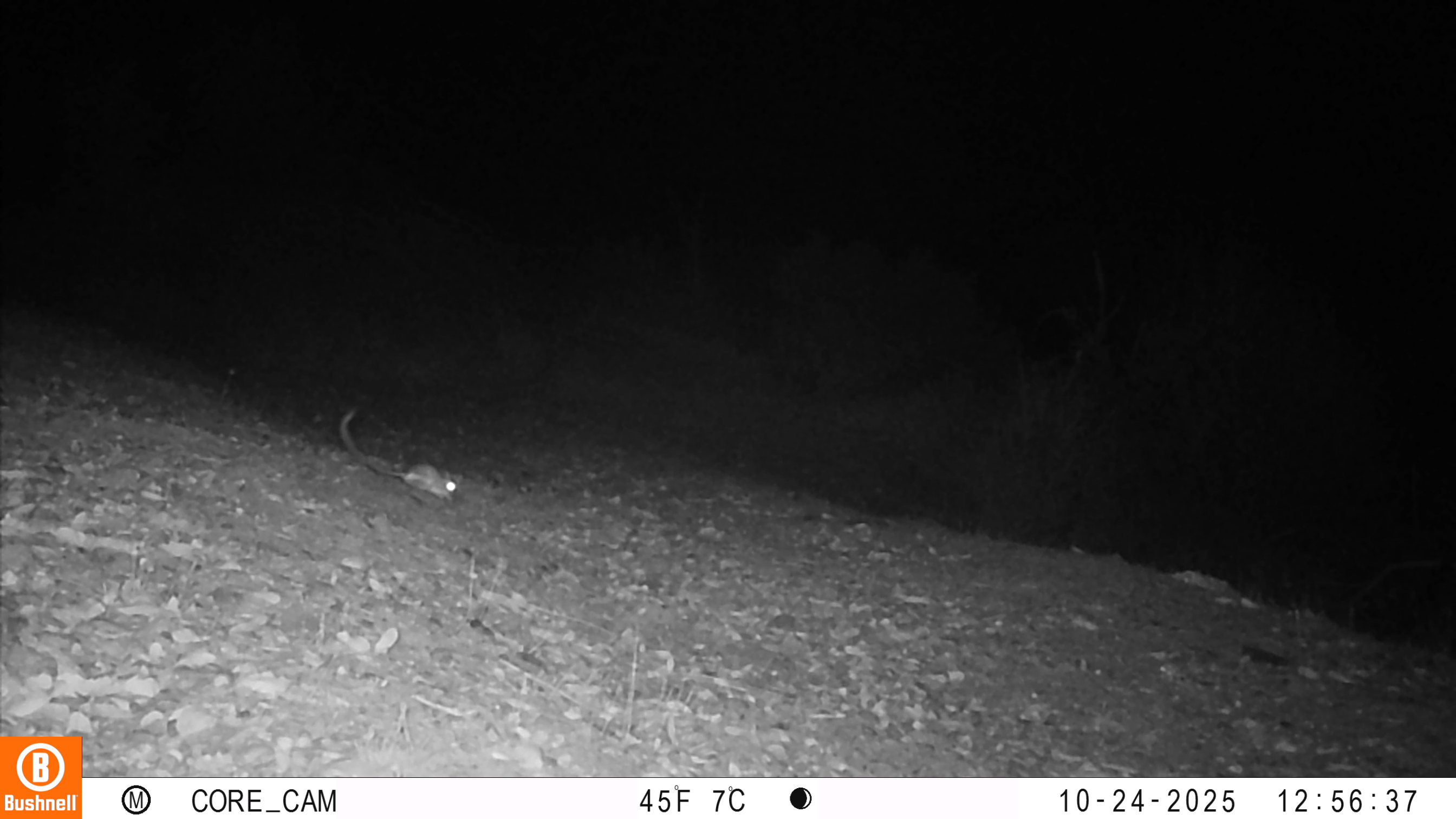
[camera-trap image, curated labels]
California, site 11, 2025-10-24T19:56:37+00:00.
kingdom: Animalia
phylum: Chordata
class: Mammalia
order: Rodentia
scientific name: Rodentia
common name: mouse or rat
Mouse or rat (Rodentia).